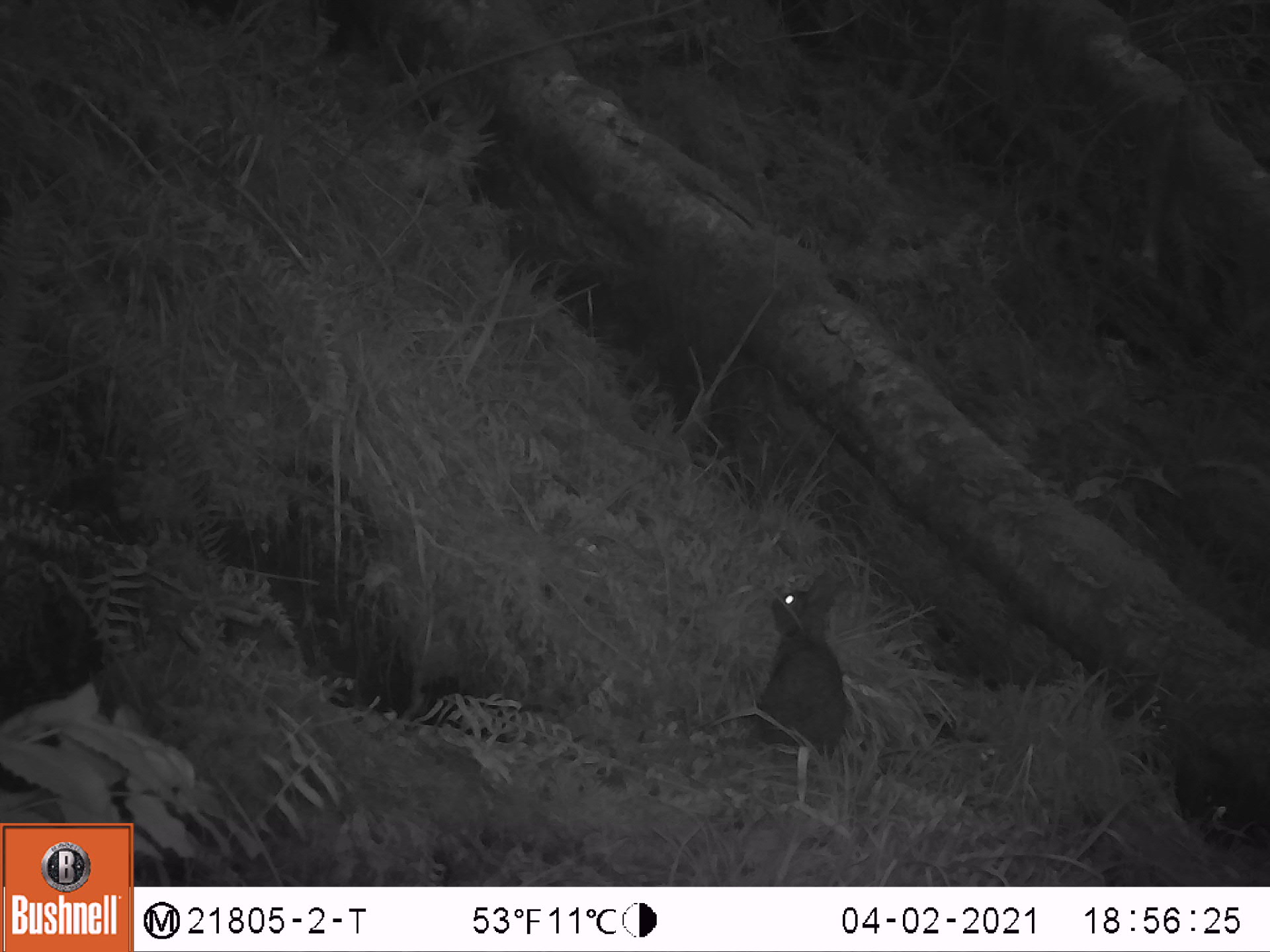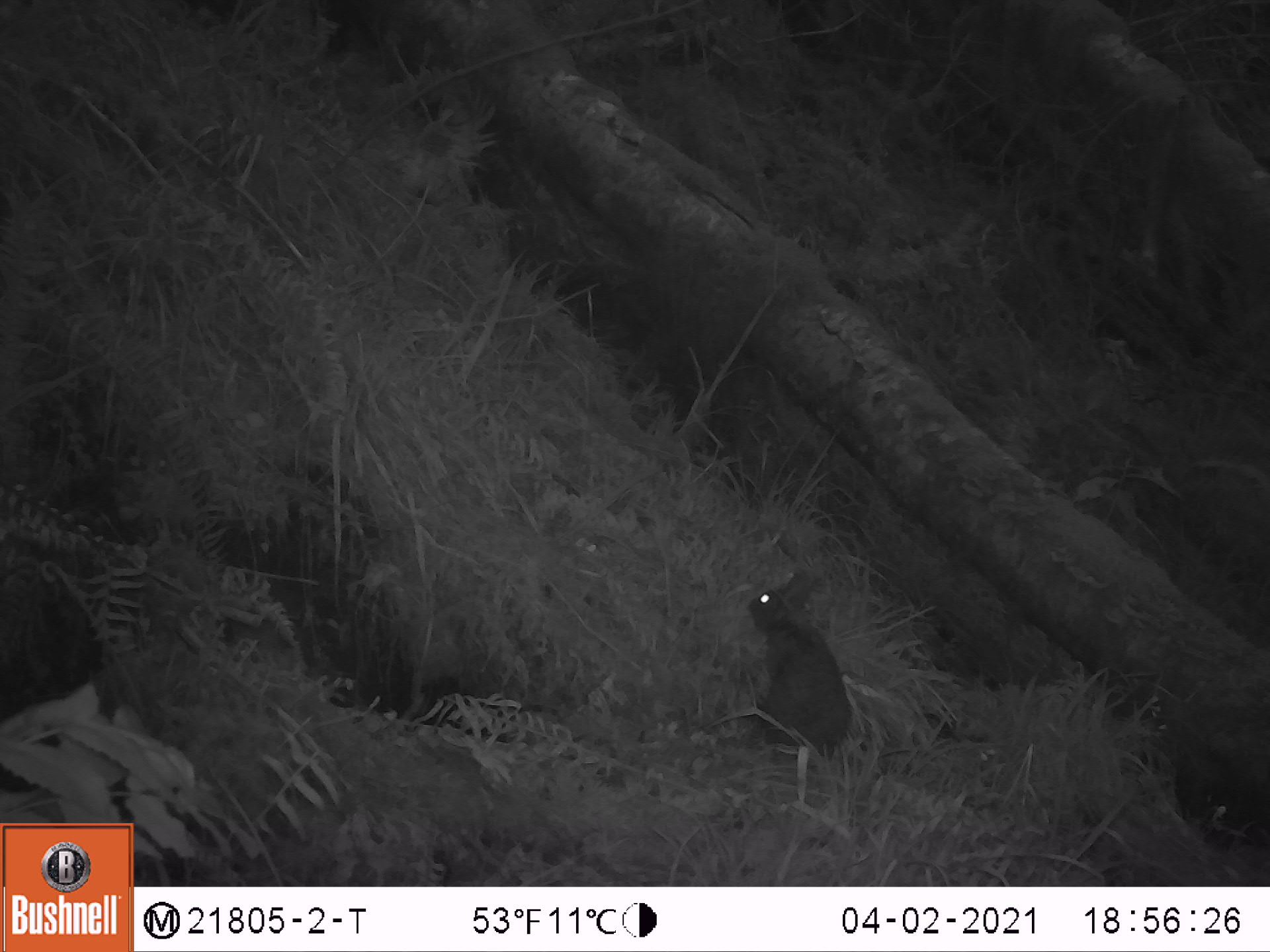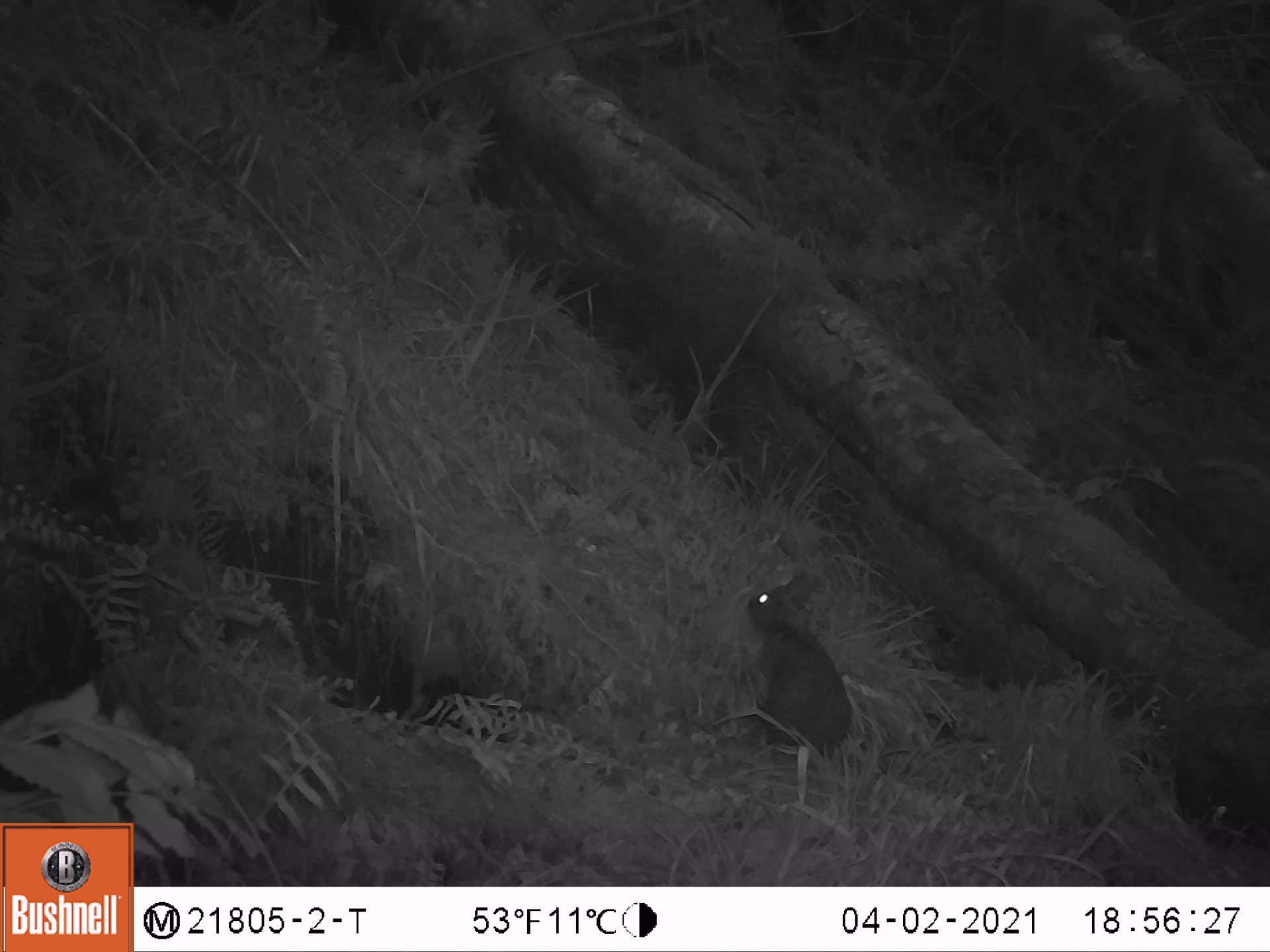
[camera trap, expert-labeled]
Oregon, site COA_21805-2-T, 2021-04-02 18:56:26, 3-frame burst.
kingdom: Animalia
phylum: Chordata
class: Mammalia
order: Lagomorpha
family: Leporidae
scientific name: Leporidae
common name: hares and rabbits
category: leporidae family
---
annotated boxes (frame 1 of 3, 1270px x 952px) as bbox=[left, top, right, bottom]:
leporidae family: bbox=[747, 559, 851, 757]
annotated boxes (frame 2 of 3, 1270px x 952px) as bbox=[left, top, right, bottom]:
leporidae family: bbox=[740, 560, 861, 755]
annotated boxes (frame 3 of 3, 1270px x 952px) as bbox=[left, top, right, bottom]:
leporidae family: bbox=[742, 563, 861, 758]